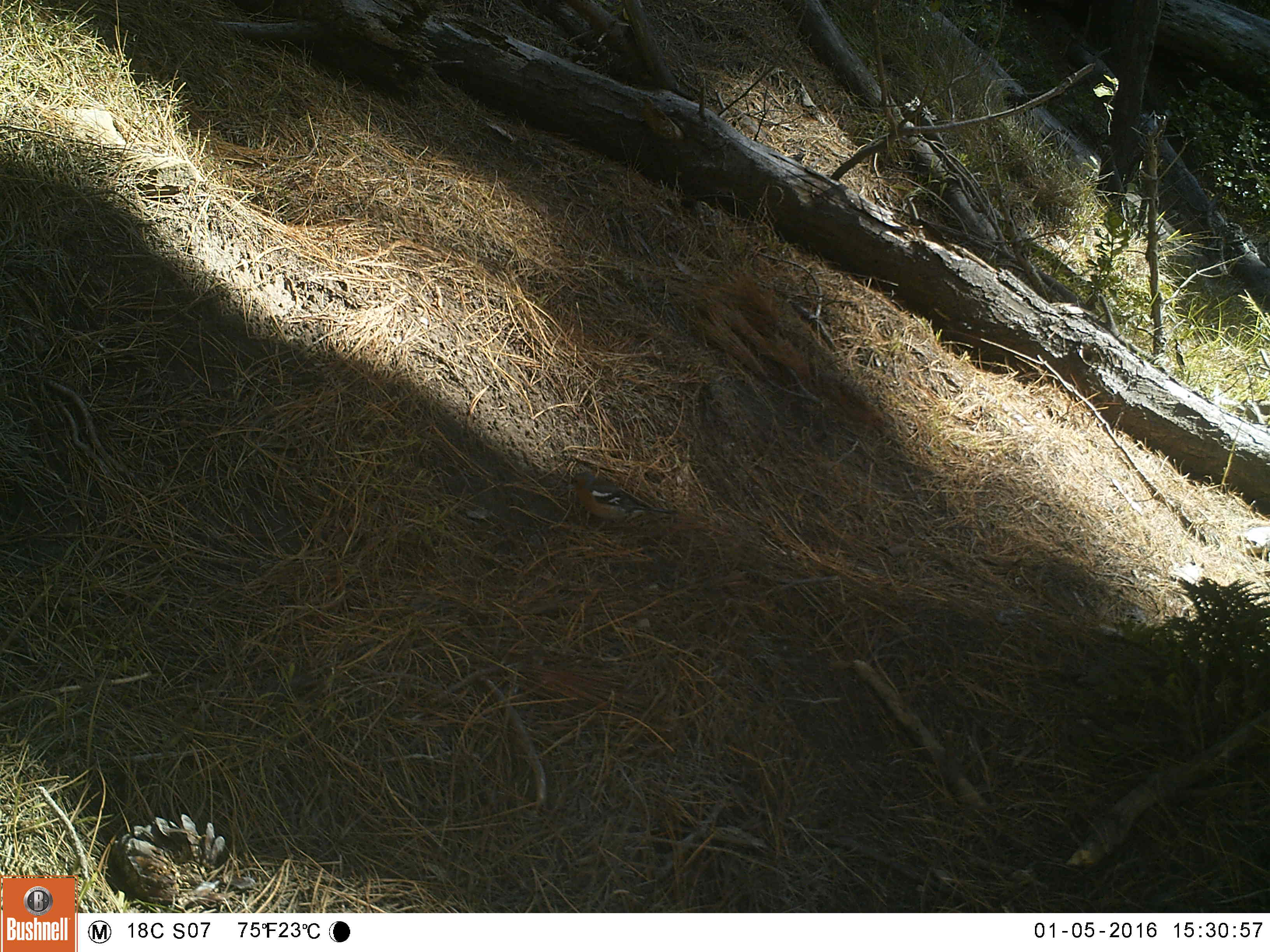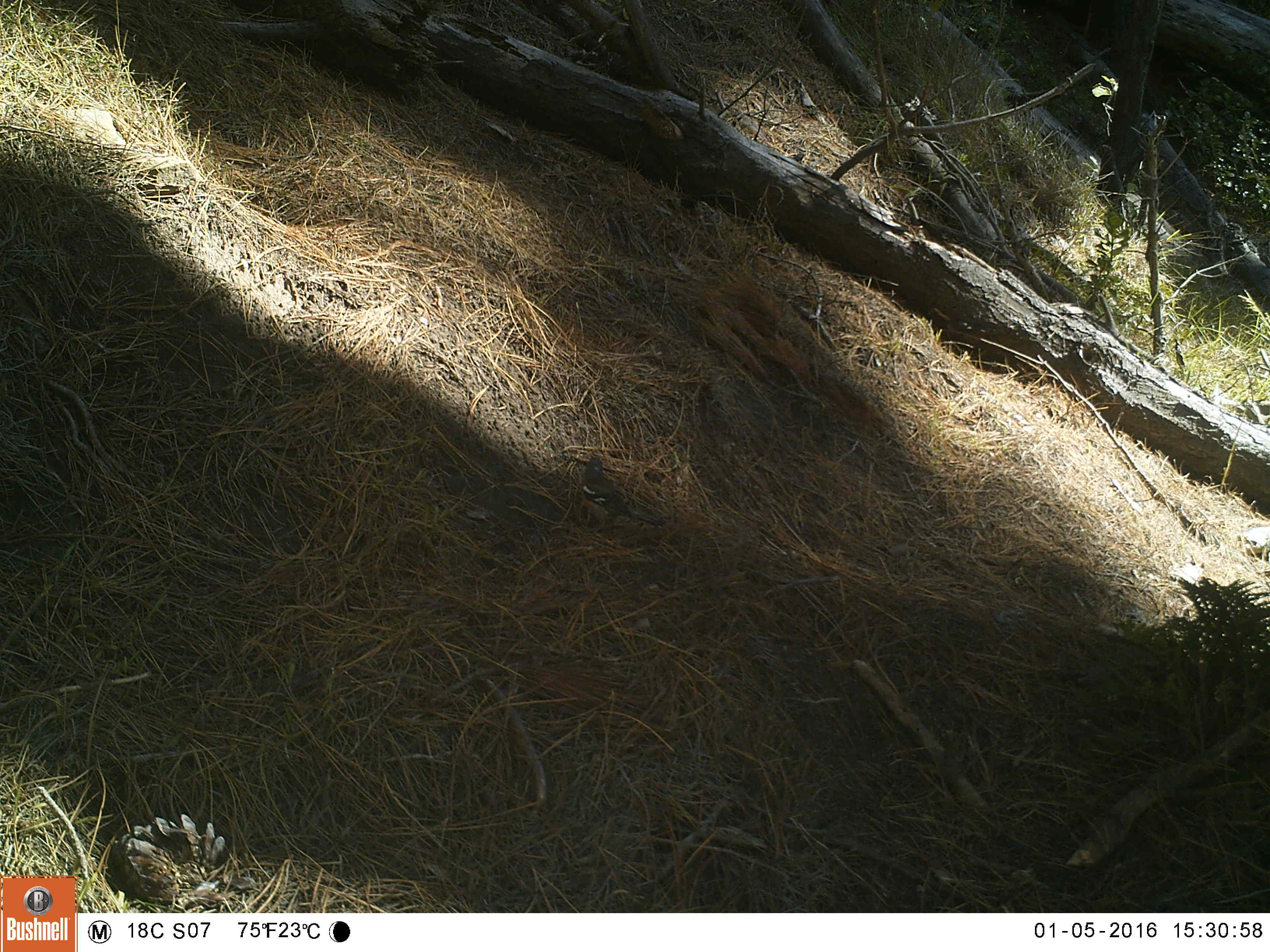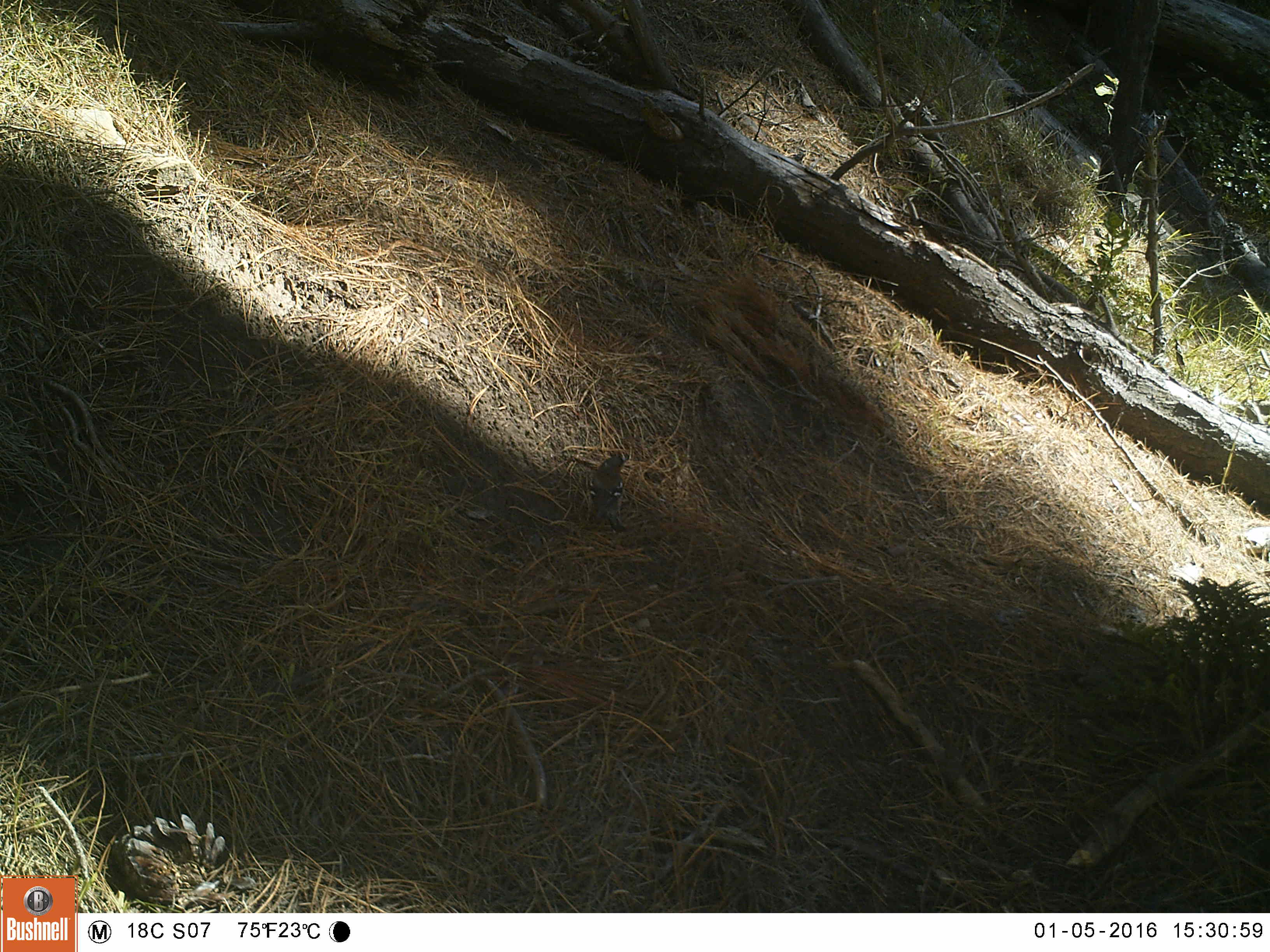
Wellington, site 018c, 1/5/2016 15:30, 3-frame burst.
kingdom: Animalia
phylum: Chordata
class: Aves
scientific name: Aves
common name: bird